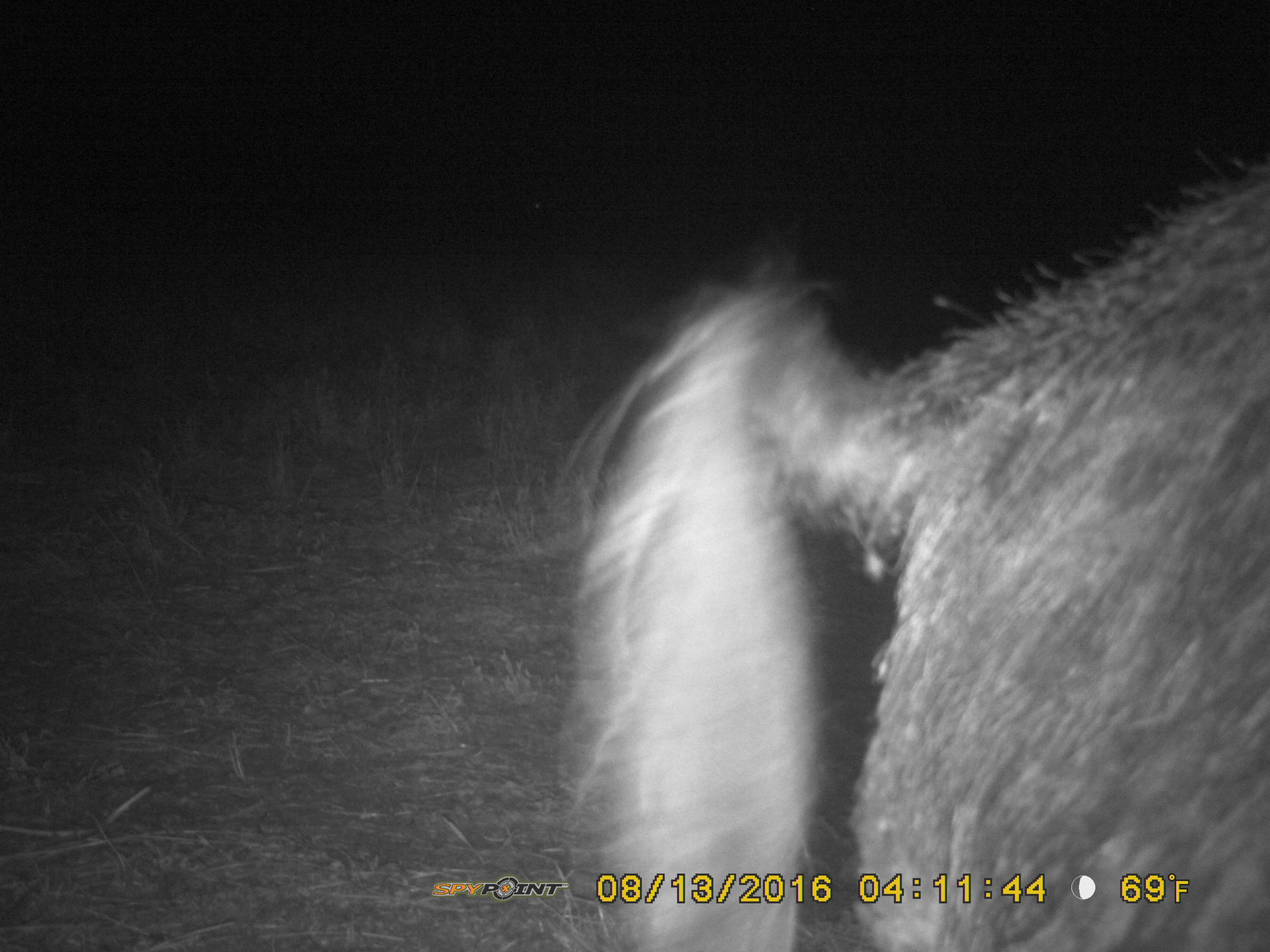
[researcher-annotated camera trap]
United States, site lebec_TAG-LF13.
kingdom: Animalia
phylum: Chordata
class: Mammalia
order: Artiodactyla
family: Suidae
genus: Sus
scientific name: Sus scrofa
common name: wild boar